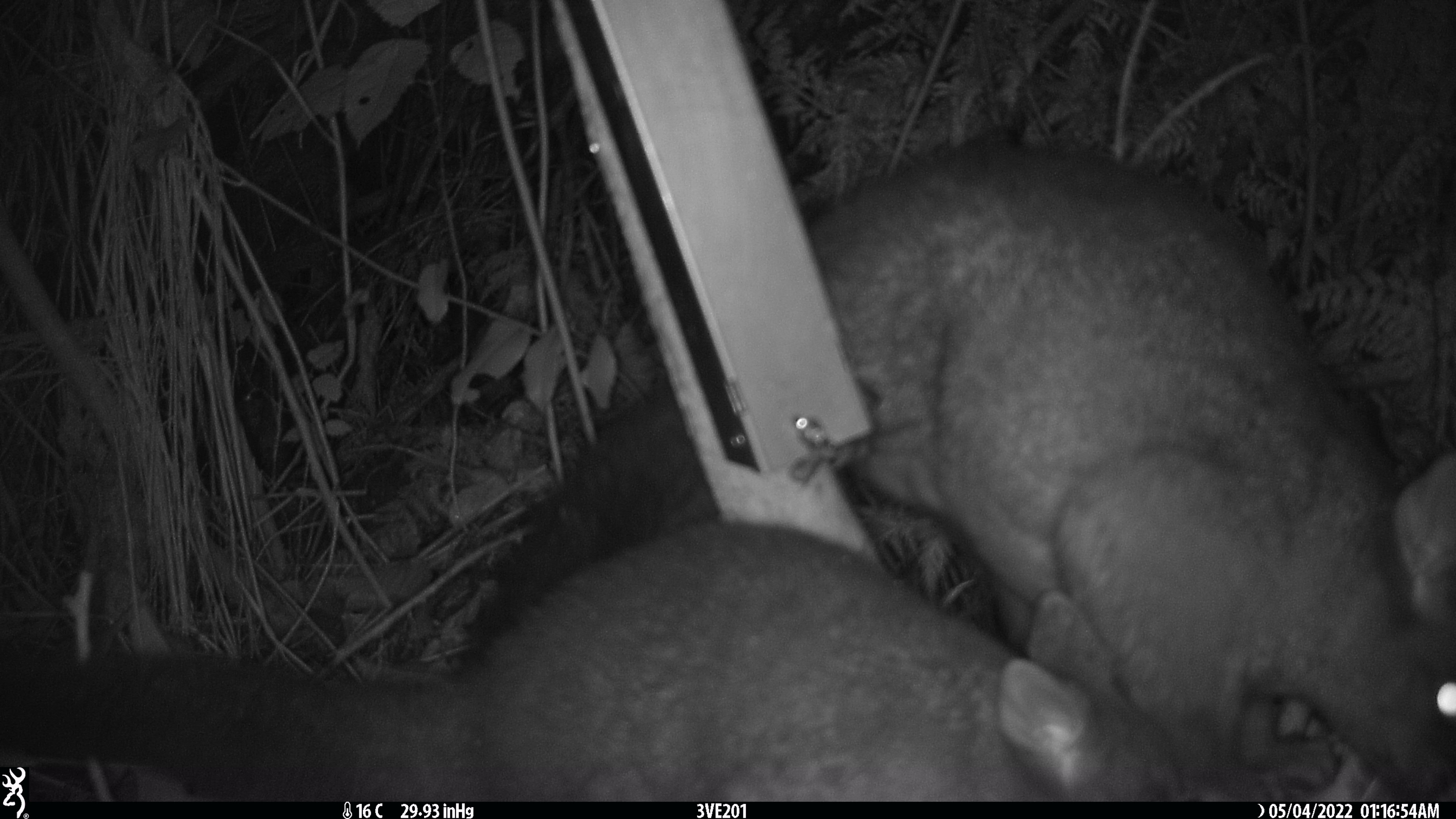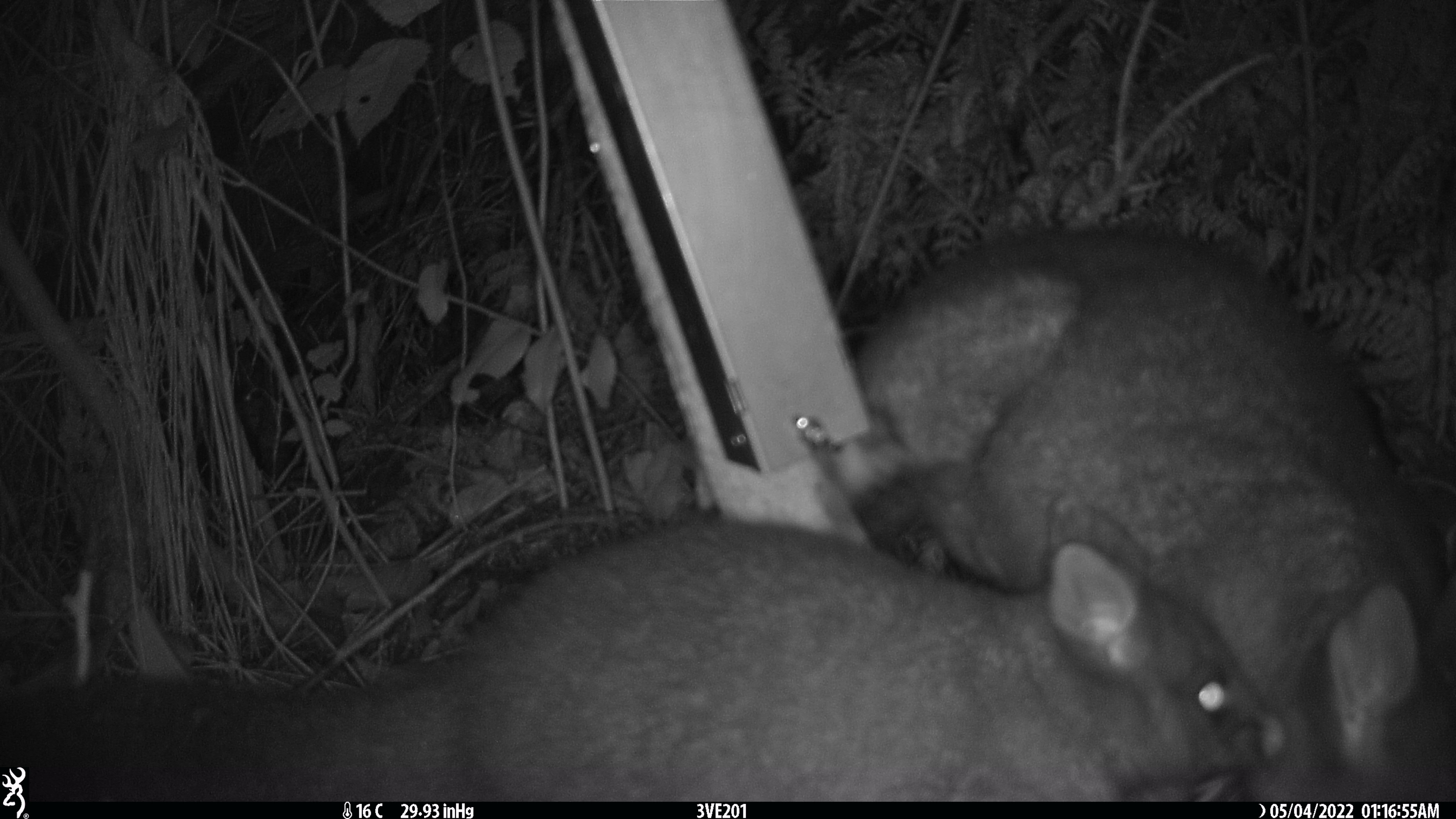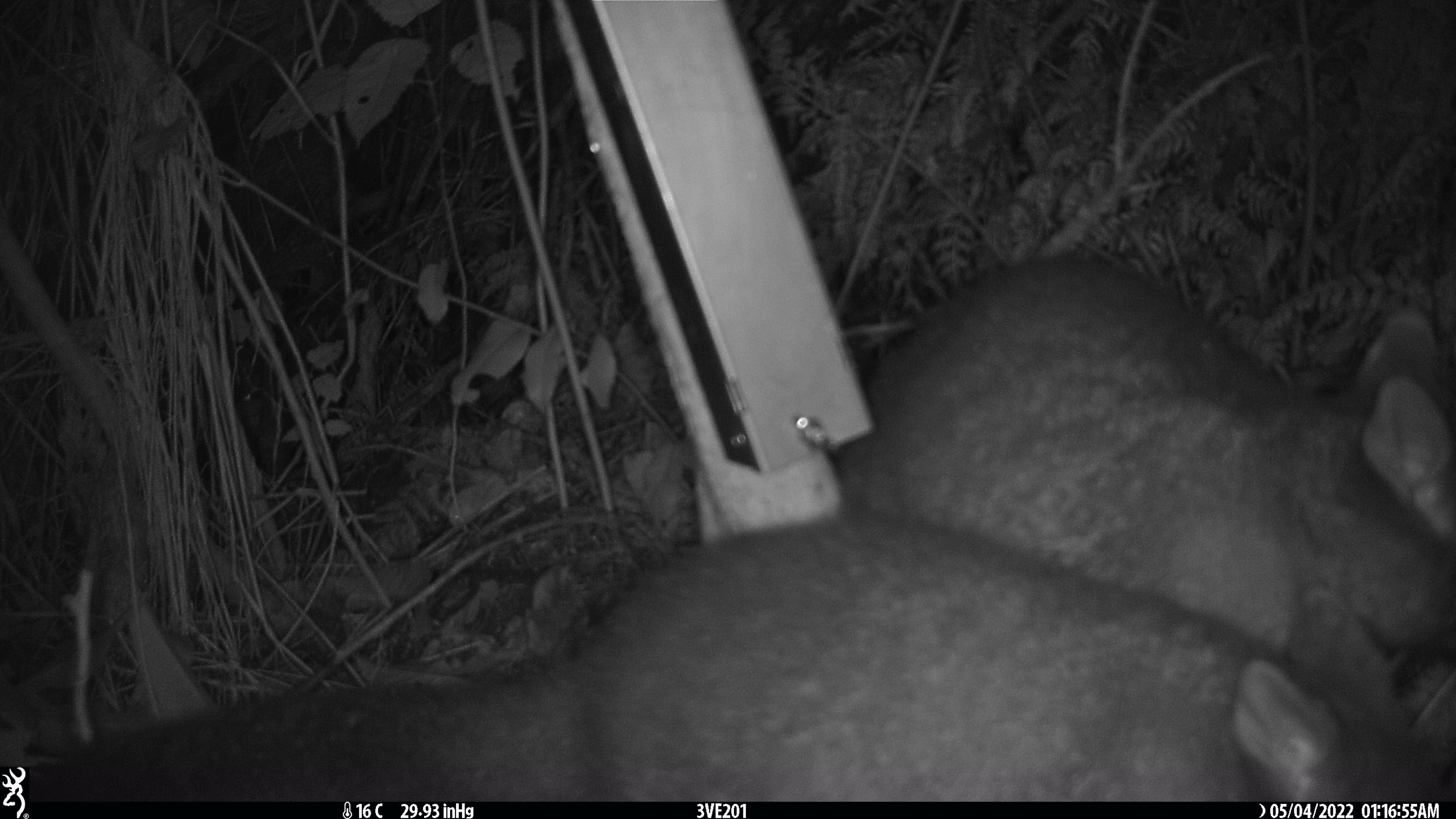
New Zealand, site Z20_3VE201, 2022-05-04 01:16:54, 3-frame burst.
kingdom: Animalia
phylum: Chordata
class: Mammalia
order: Diprotodontia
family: Phalangeridae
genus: Trichosurus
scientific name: Trichosurus vulpecula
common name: common brushtail possum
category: possum